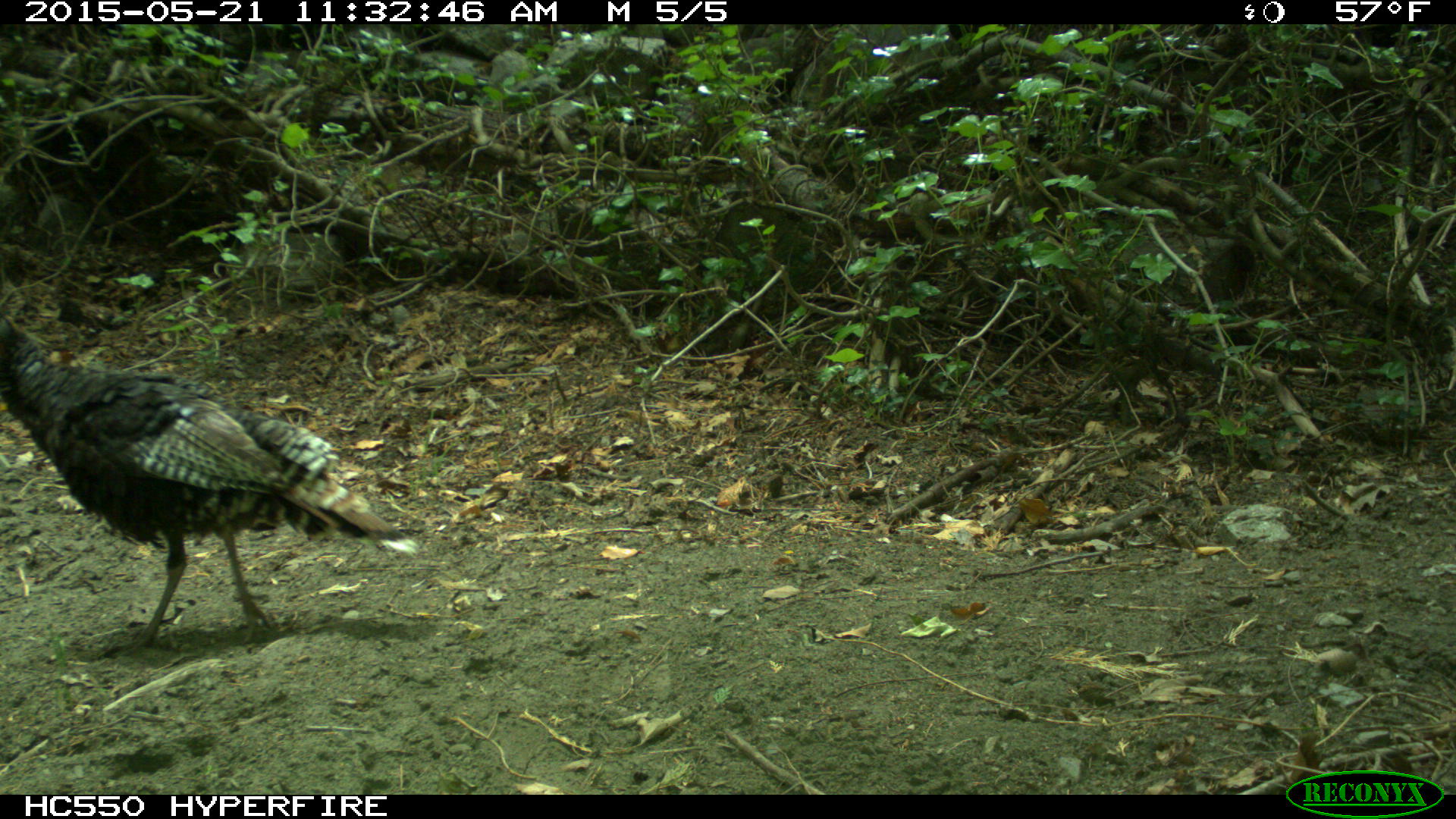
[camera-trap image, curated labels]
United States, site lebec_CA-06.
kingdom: Animalia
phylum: Chordata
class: Aves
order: Galliformes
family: Phasianidae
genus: Meleagris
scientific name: Meleagris gallopavo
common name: wild turkey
Meleagris gallopavo (wild turkey).